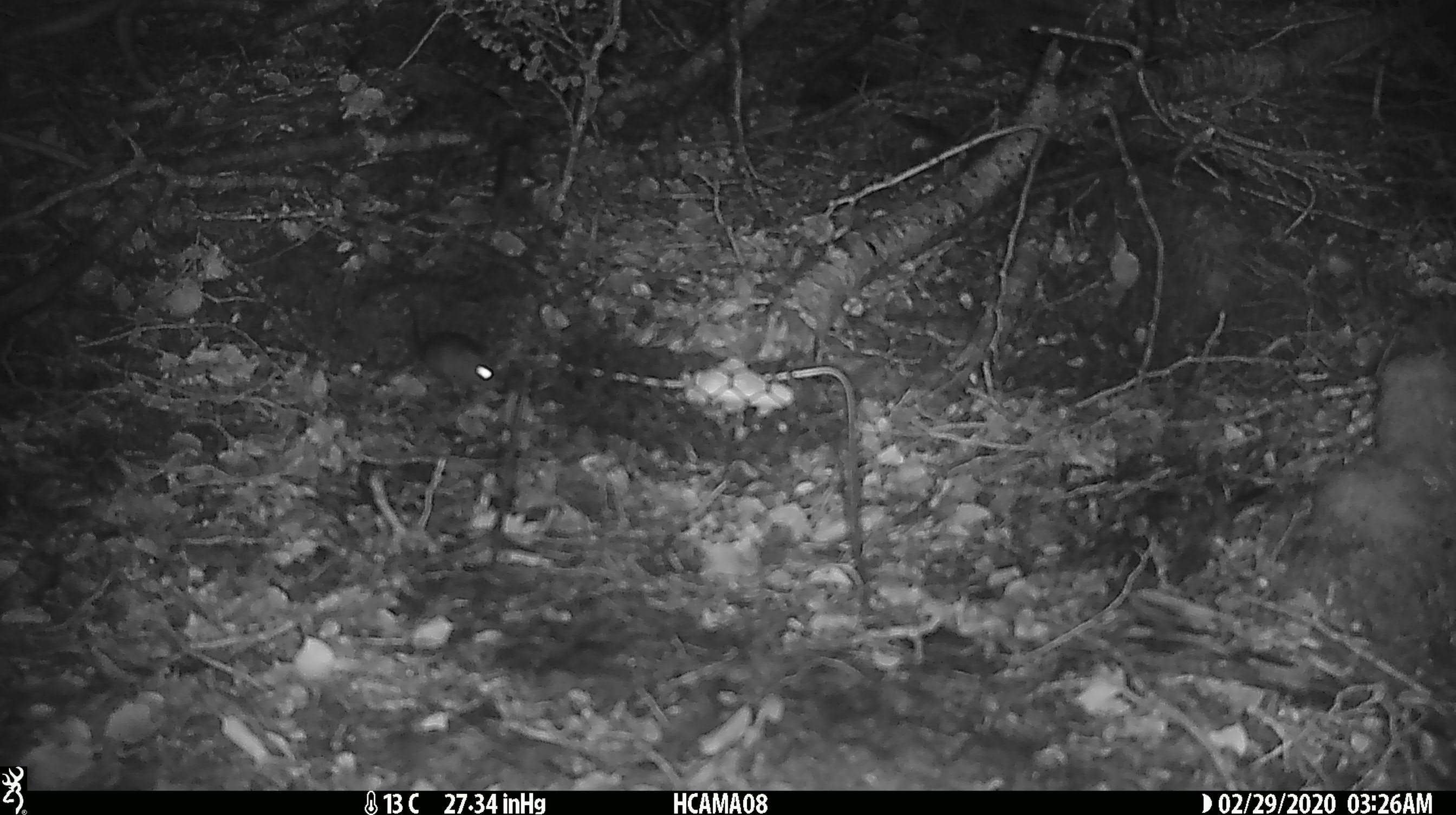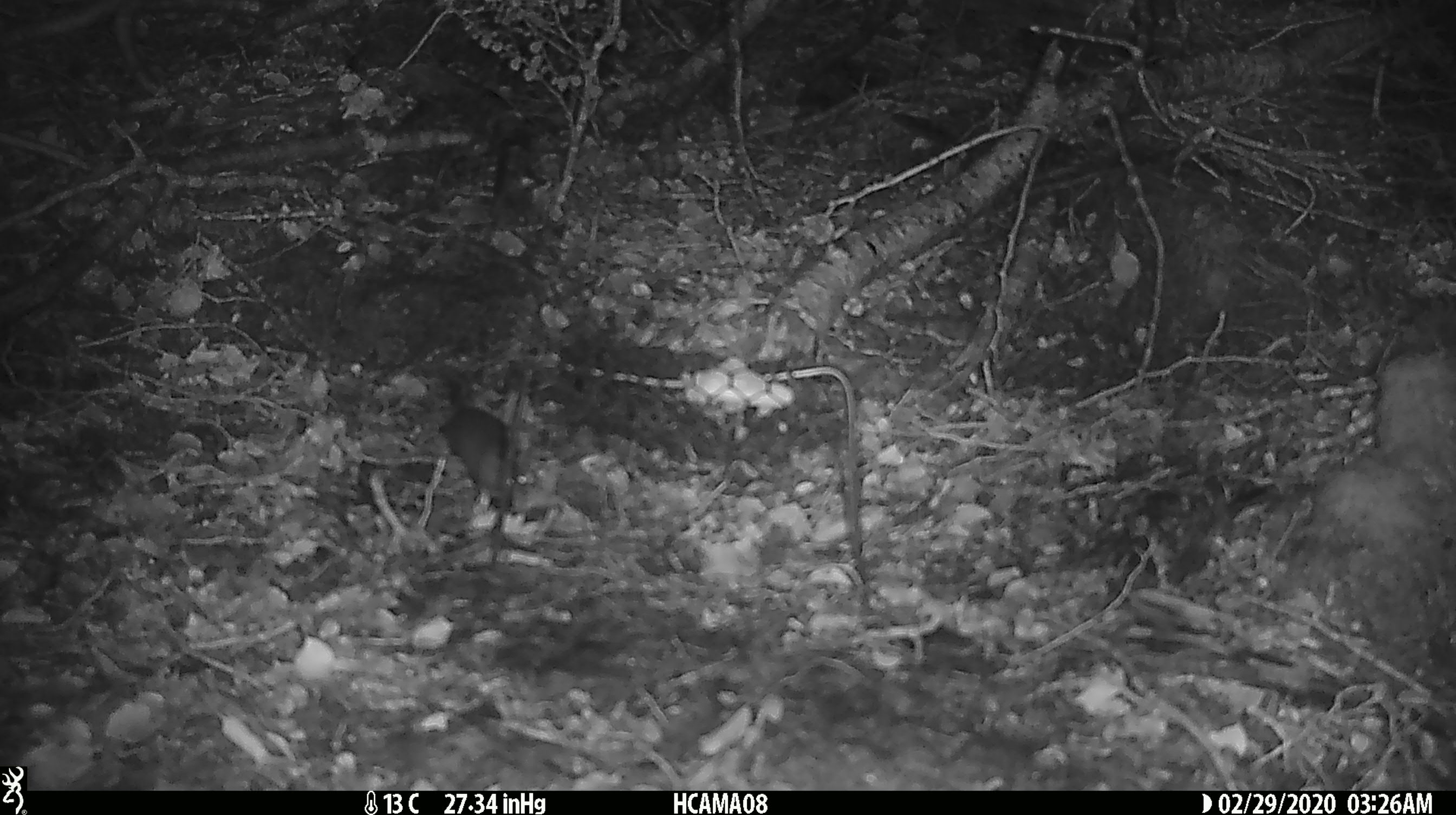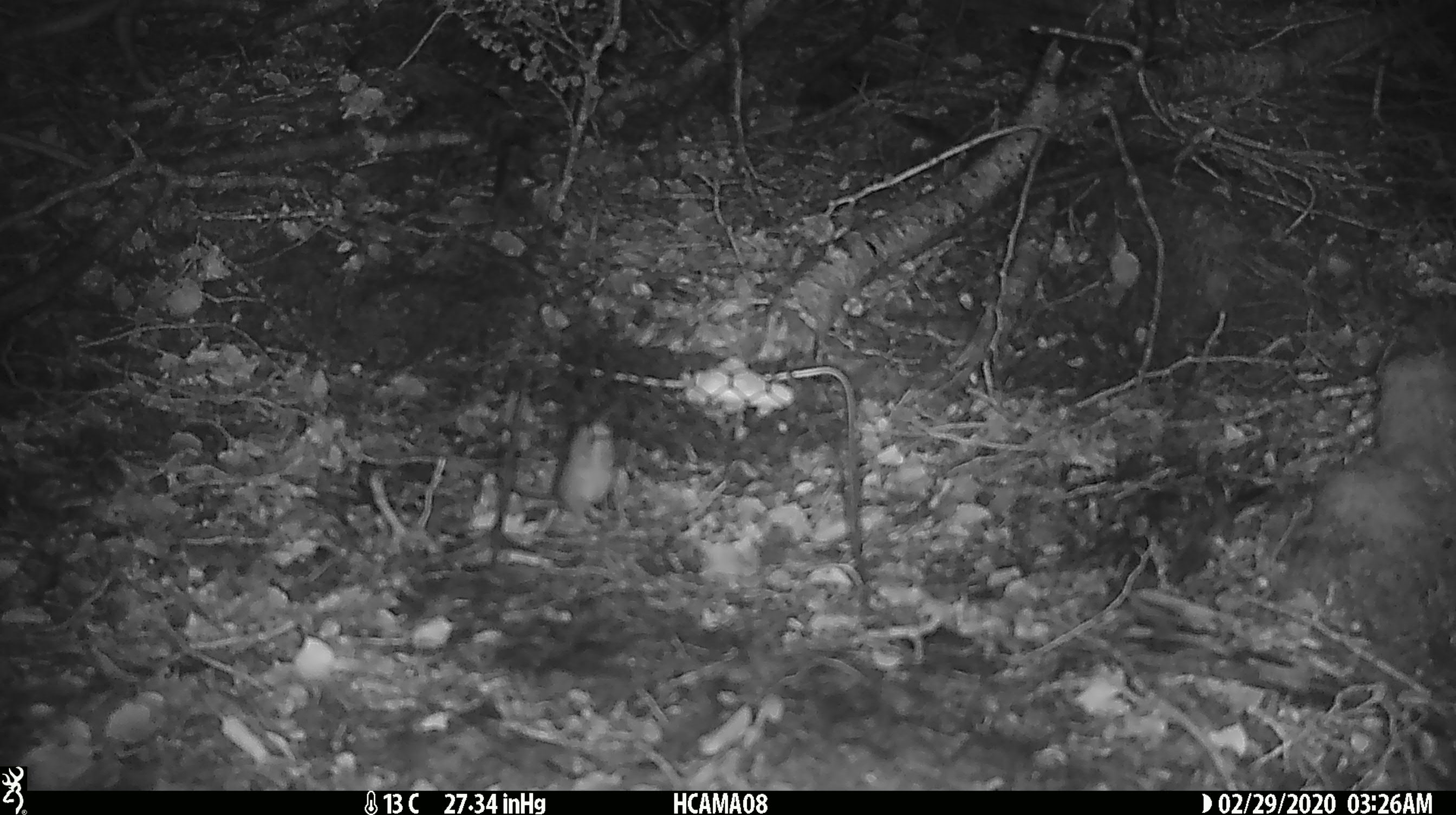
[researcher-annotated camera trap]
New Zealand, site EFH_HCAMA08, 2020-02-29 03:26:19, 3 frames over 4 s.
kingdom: Animalia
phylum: Chordata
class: Mammalia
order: Rodentia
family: Muridae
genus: Mus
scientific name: Mus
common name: mouse